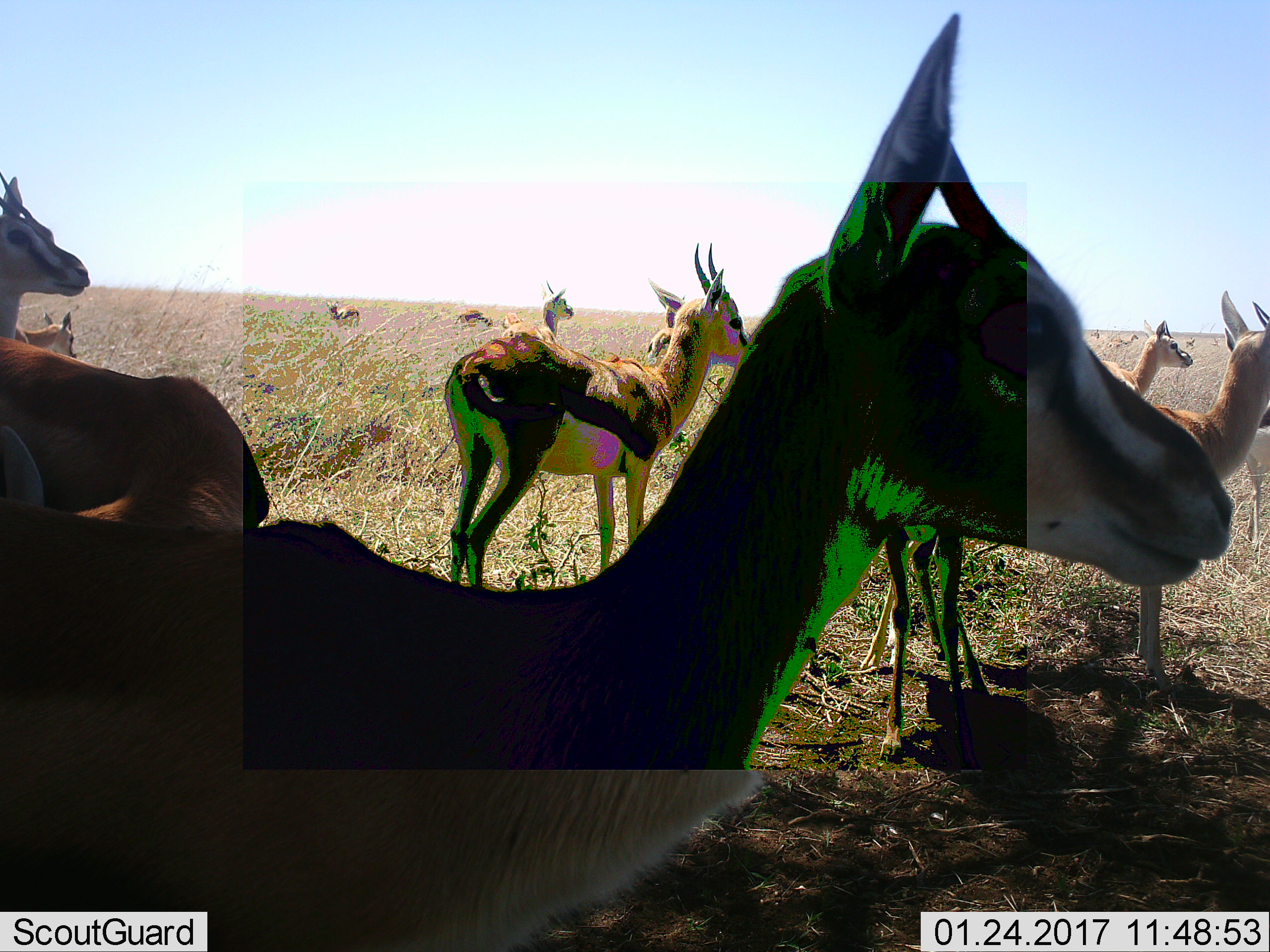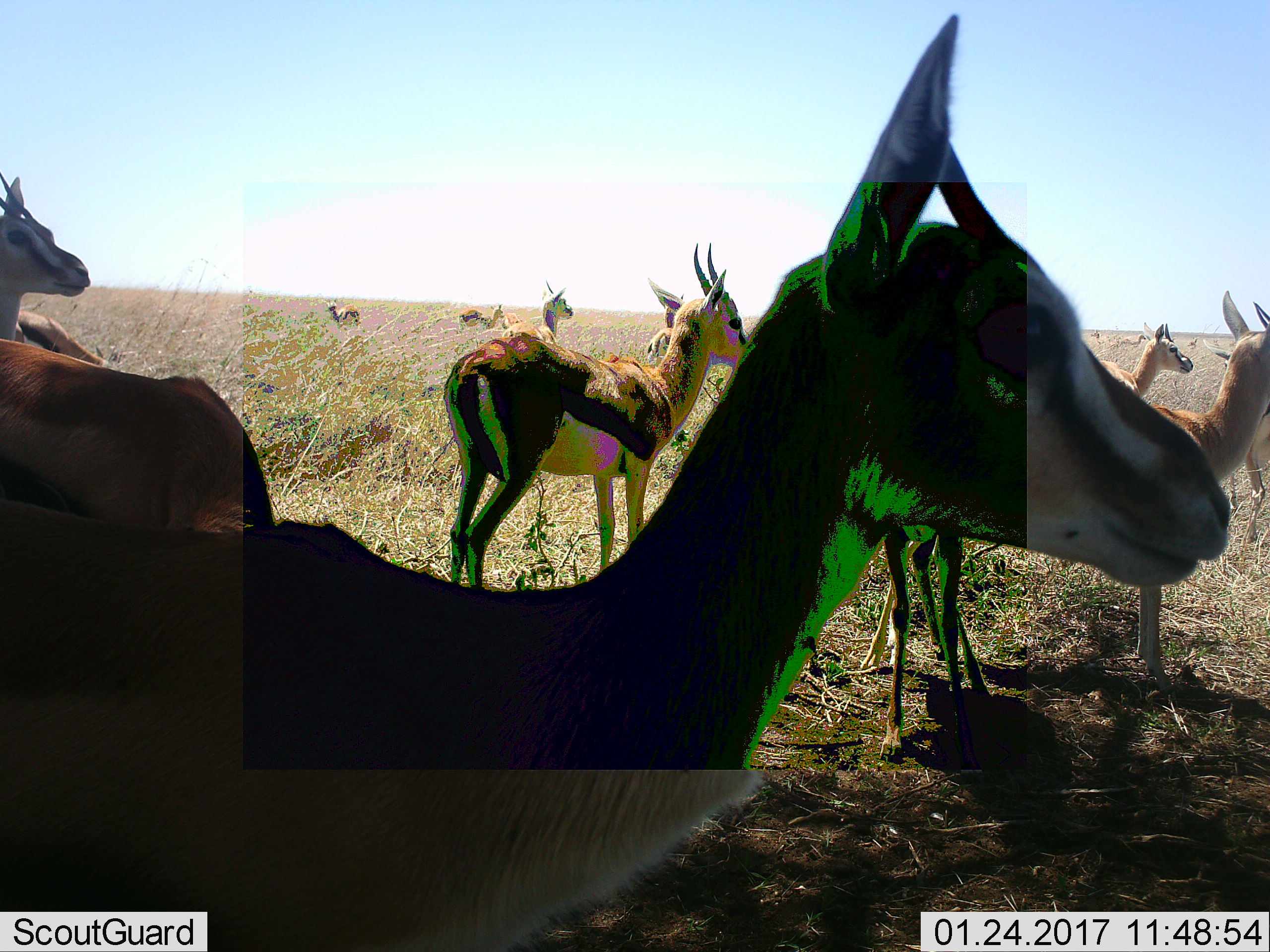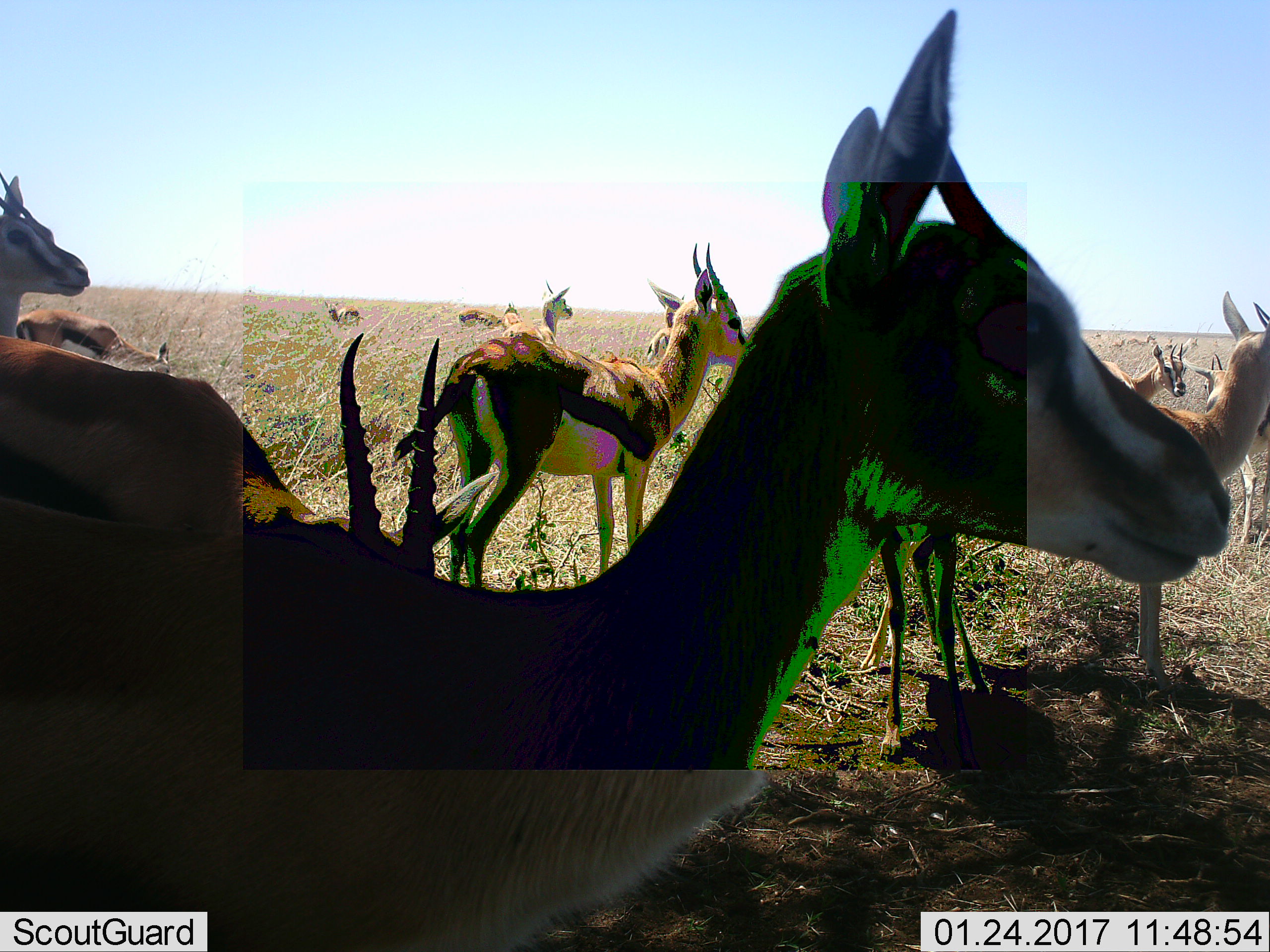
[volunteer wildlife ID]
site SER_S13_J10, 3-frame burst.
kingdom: Animalia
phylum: Chordata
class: Mammalia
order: Artiodactyla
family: Bovidae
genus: Eudorcas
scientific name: Eudorcas thomsonii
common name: thomson's gazelle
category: gazellethomsons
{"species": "gazellethomsons (thomson's gazelle) (Eudorcas thomsonii)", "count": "11-50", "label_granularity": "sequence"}